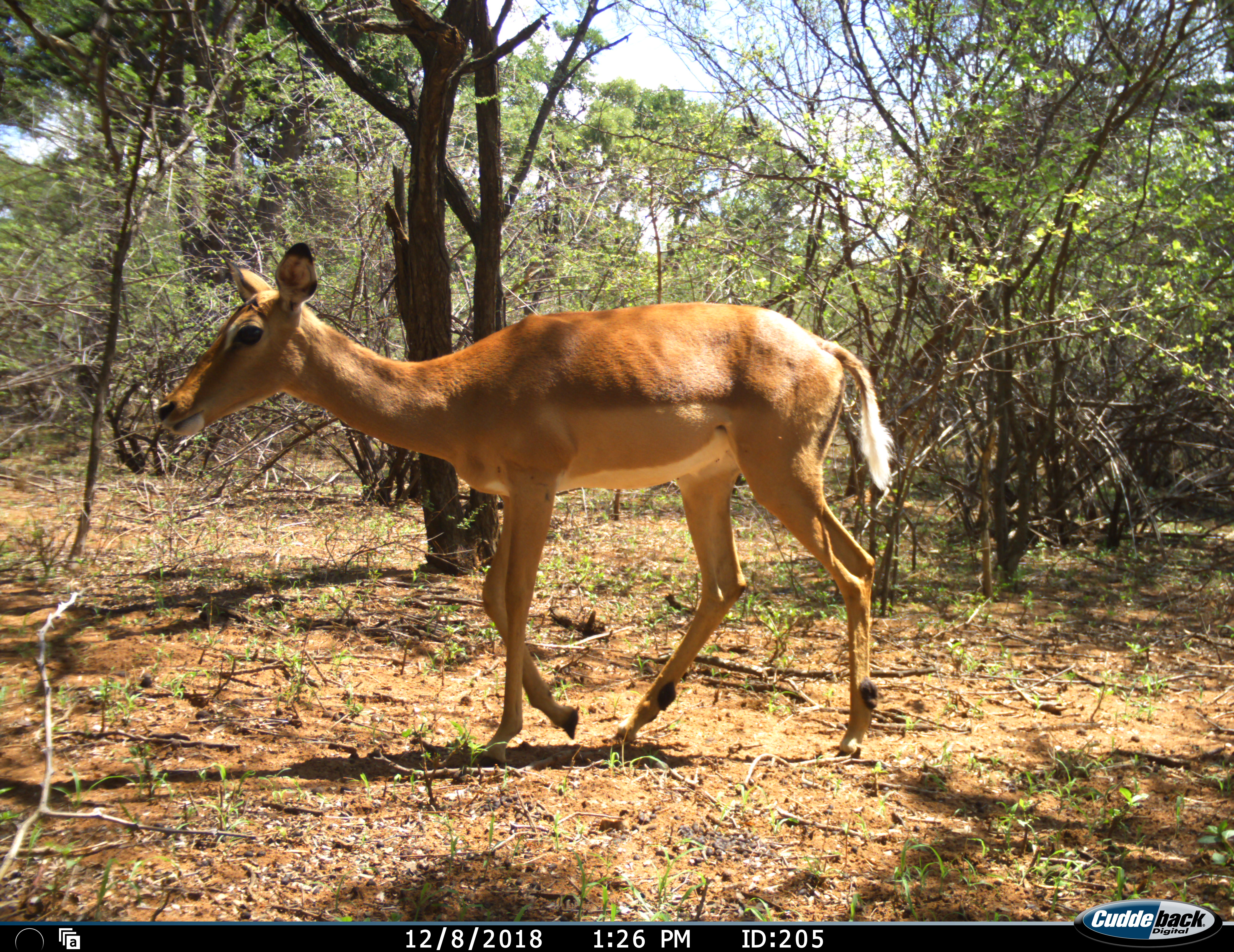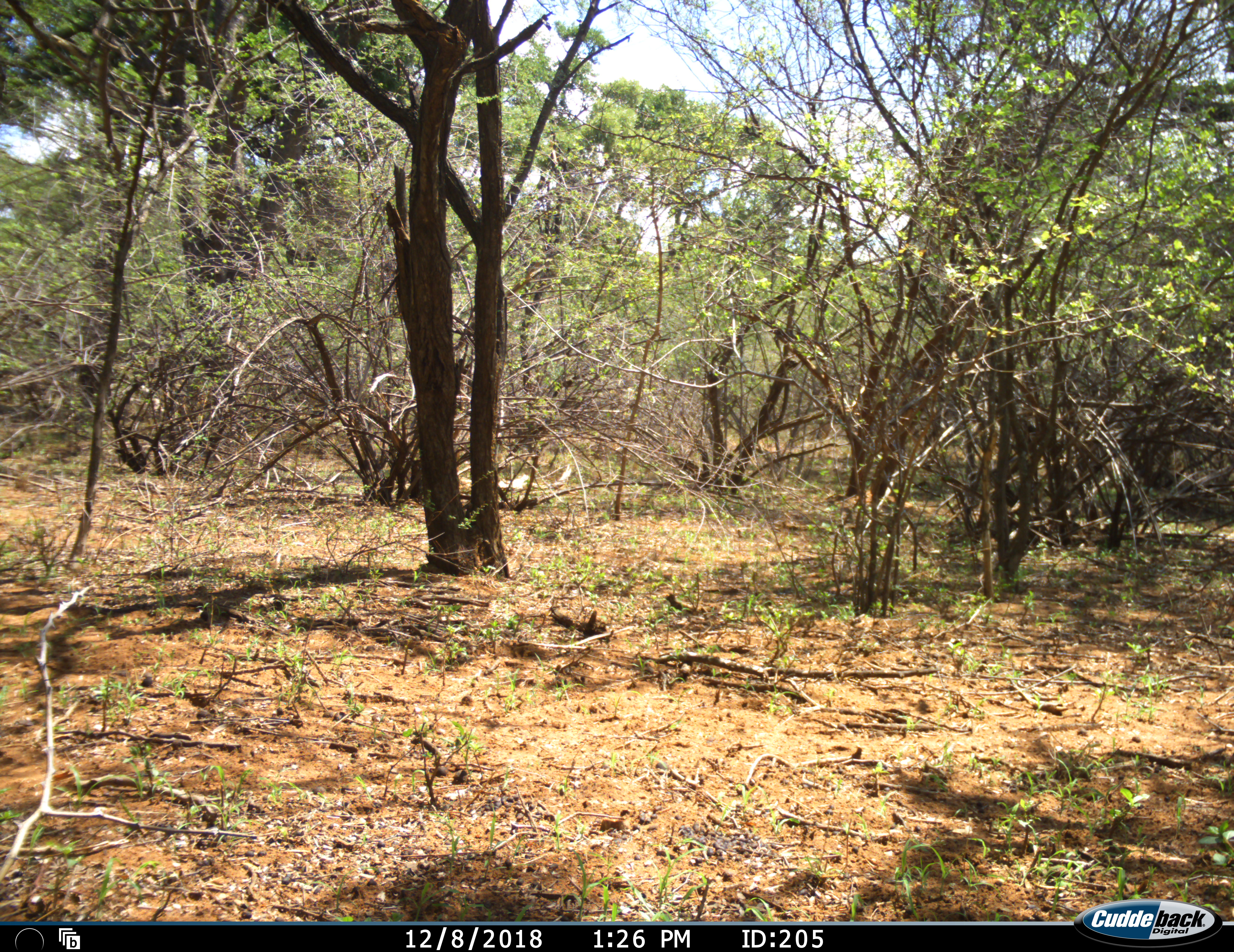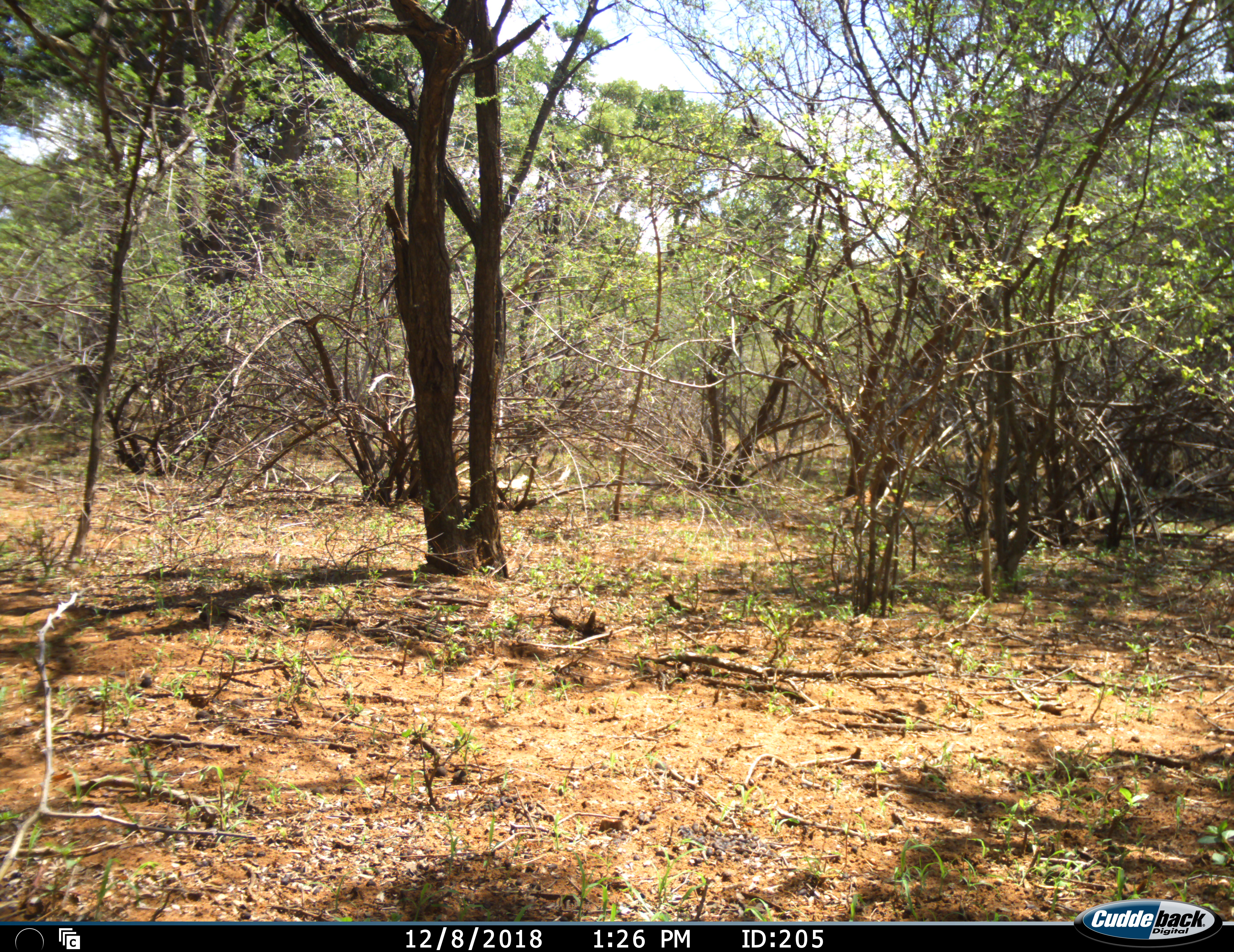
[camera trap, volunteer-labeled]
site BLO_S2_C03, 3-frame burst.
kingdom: Animalia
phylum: Chordata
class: Mammalia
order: Artiodactyla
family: Bovidae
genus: Aepyceros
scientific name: Aepyceros melampus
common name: impala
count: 1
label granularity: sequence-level